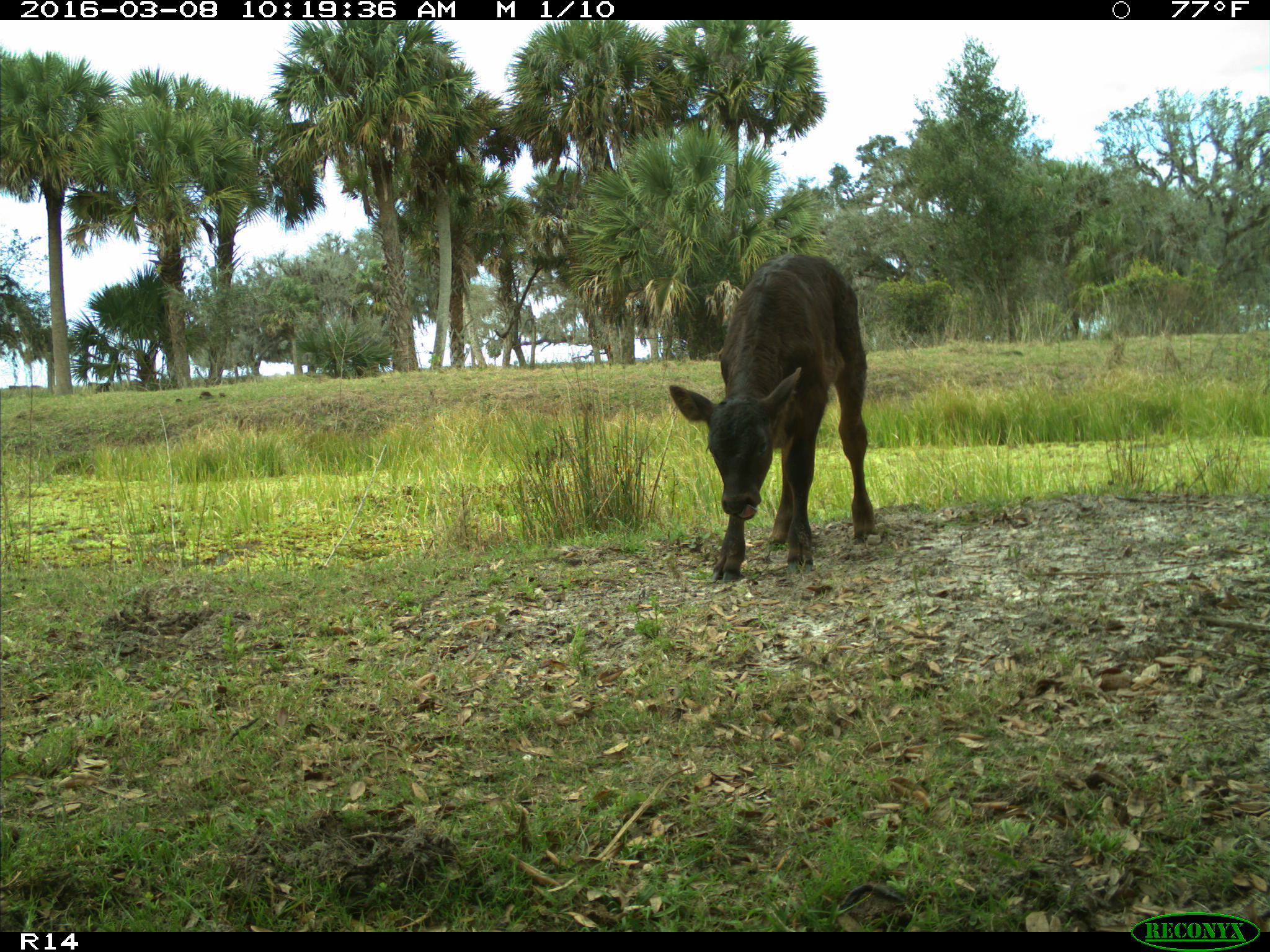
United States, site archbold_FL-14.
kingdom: Animalia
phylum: Chordata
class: Mammalia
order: Artiodactyla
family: Bovidae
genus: Bos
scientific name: Bos taurus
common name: domestic cow